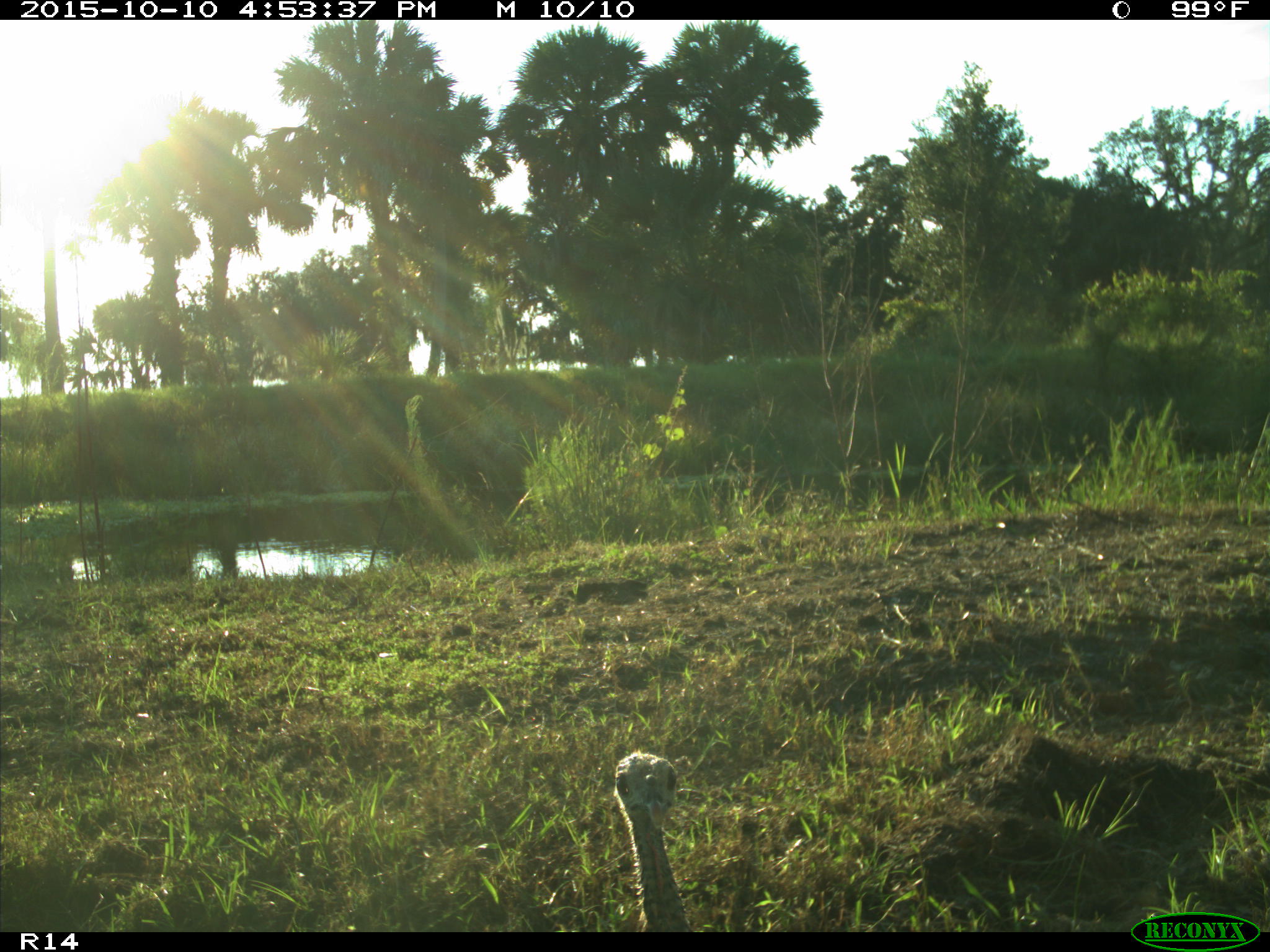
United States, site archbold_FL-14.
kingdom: Animalia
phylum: Chordata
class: Aves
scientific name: Aves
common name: birds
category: unidentified bird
Unidentified bird (birds) (Aves).